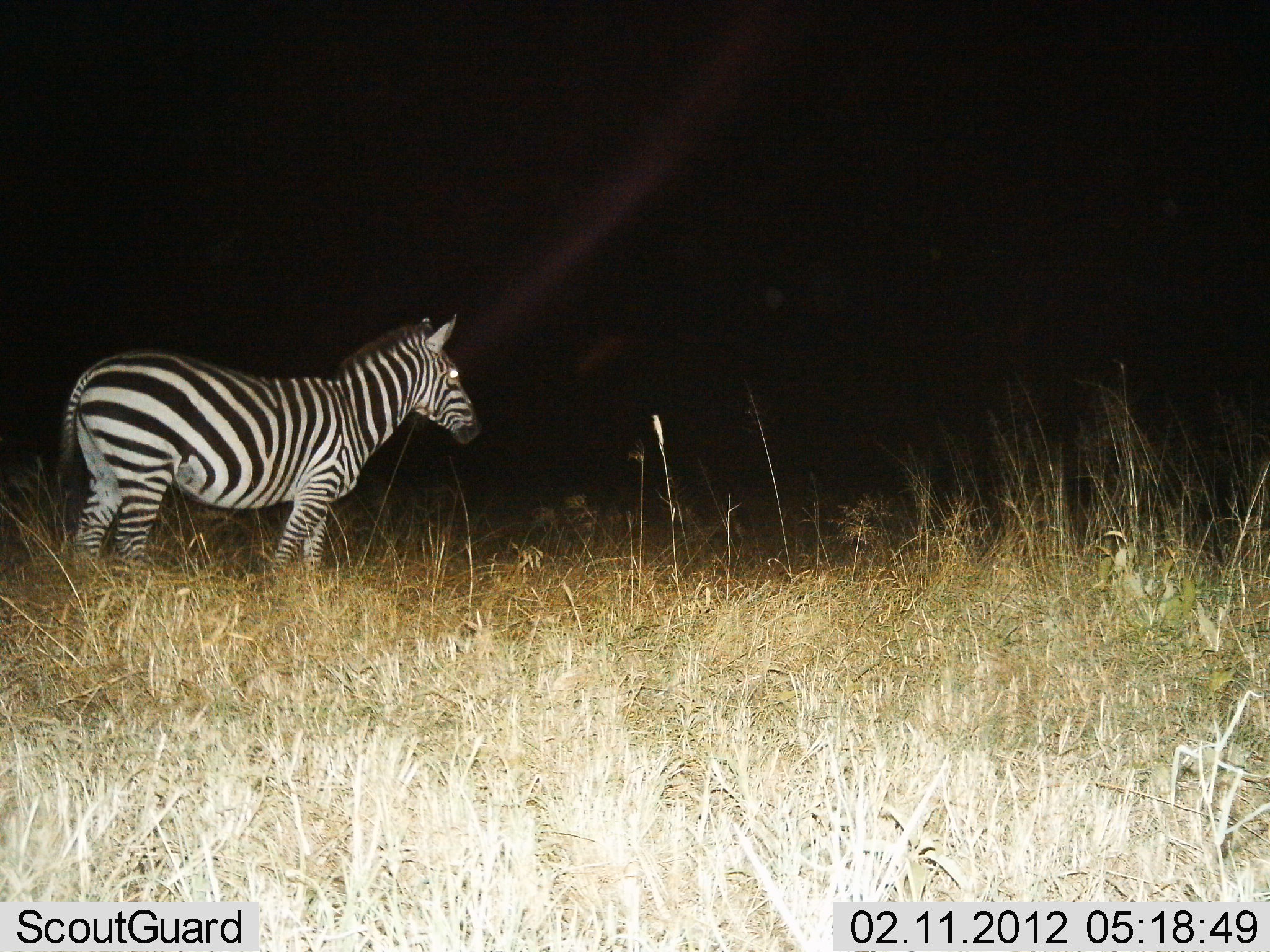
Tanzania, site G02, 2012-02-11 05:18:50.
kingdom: Animalia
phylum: Chordata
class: Mammalia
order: Perissodactyla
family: Equidae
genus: Equus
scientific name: Equus quagga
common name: plains zebra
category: zebra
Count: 1.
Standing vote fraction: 100%.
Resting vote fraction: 0%.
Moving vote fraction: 0%.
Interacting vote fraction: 0%.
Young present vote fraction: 0%.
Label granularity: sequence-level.